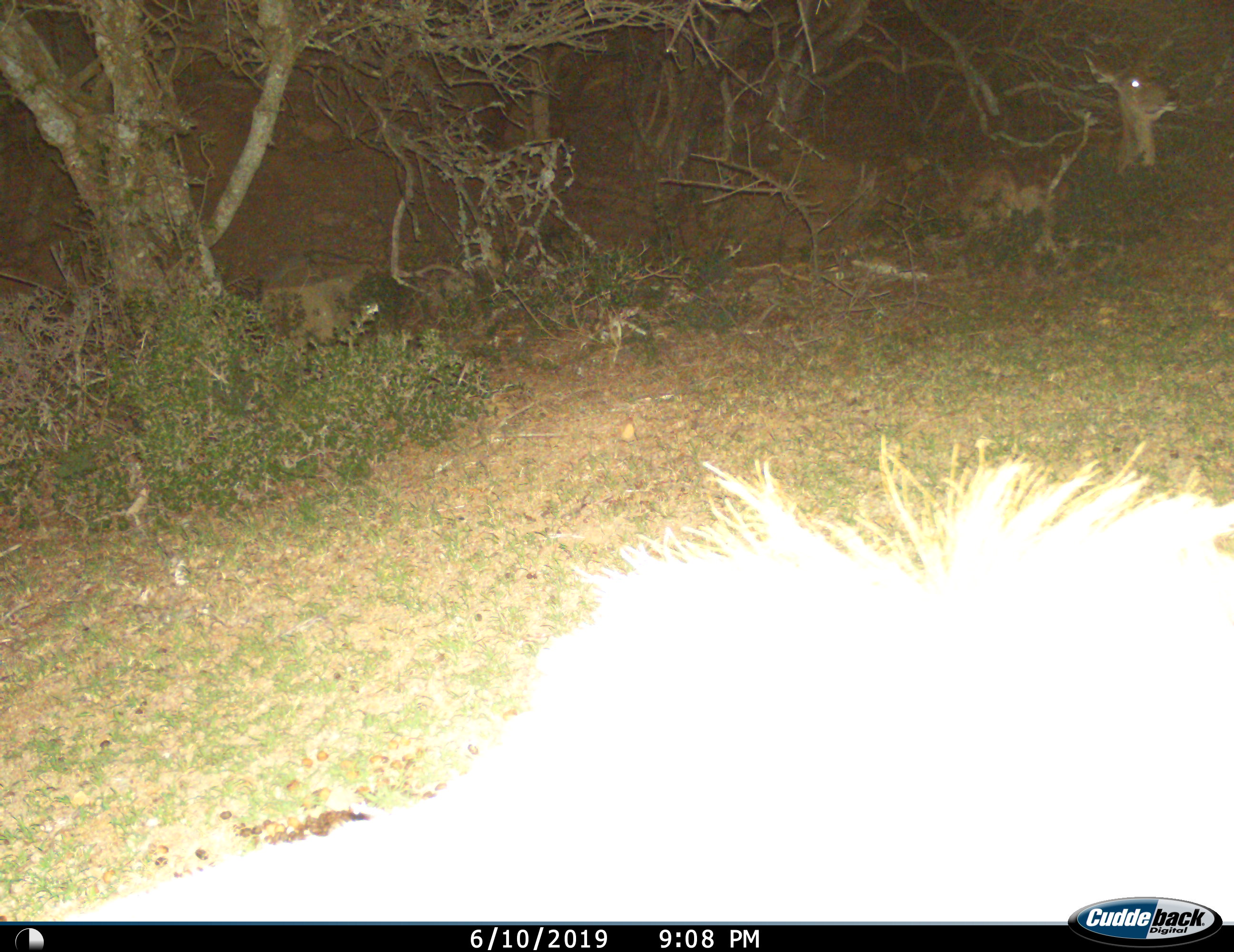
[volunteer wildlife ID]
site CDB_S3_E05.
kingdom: Animalia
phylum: Chordata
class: Mammalia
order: Artiodactyla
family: Bovidae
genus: Tragelaphus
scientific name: Tragelaphus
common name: kudu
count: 2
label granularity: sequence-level